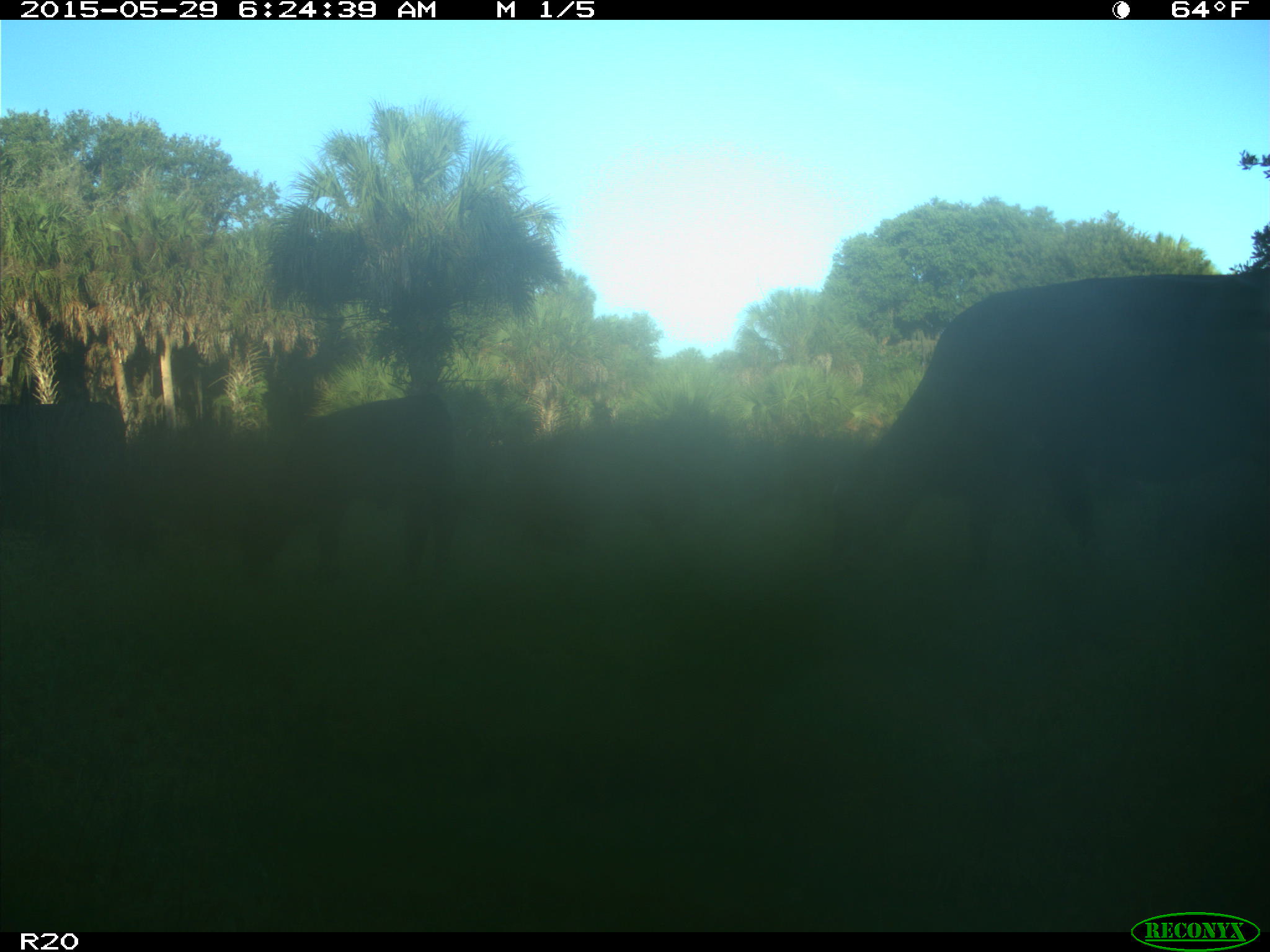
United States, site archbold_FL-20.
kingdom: Animalia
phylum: Chordata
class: Mammalia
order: Artiodactyla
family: Bovidae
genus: Bos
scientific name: Bos taurus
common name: domestic cow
Bos taurus (domestic cow).